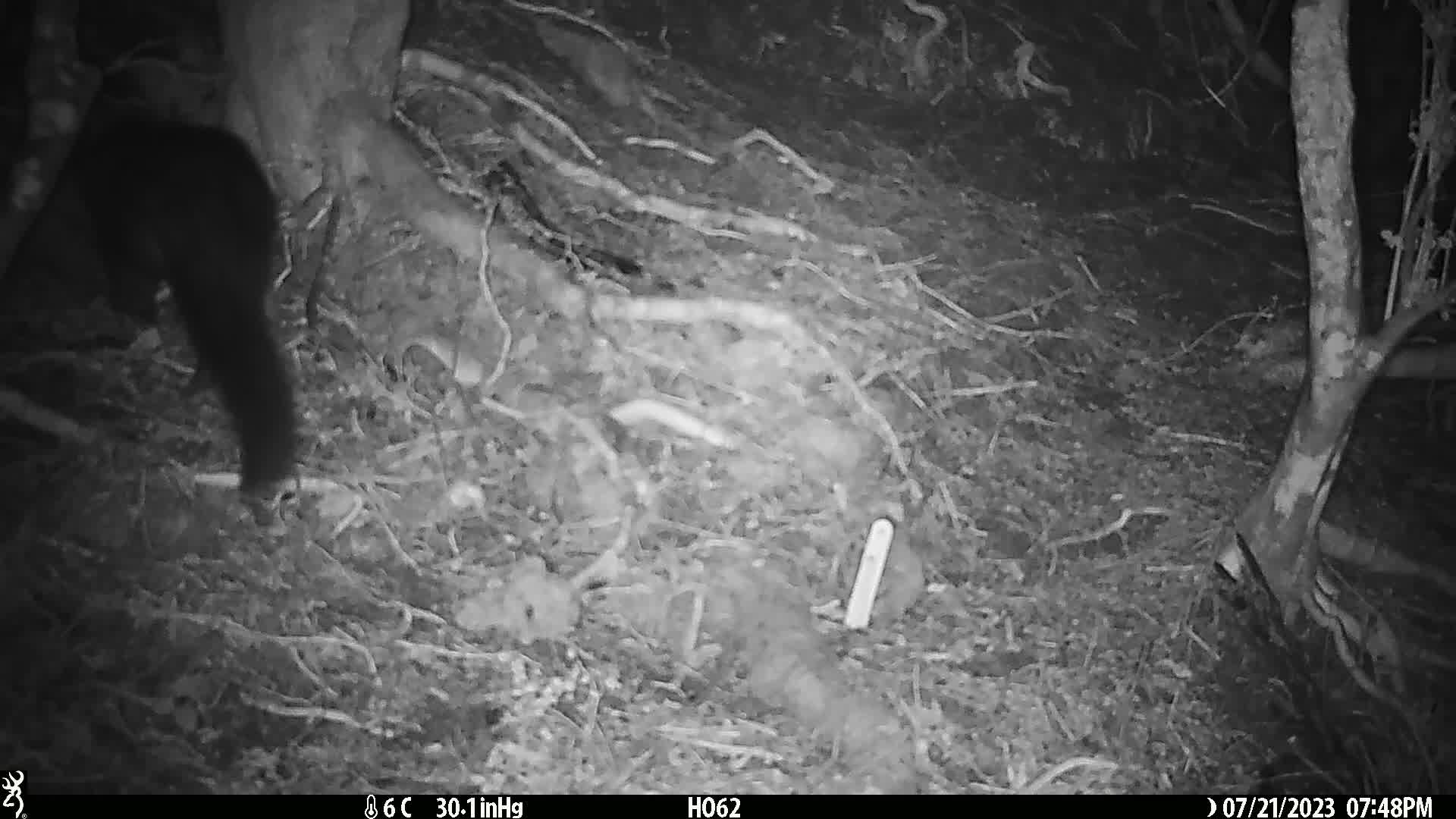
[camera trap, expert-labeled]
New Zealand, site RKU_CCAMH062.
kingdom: Animalia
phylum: Chordata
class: Mammalia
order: Diprotodontia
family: Phalangeridae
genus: Trichosurus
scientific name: Trichosurus vulpecula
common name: common brushtail possum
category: possum